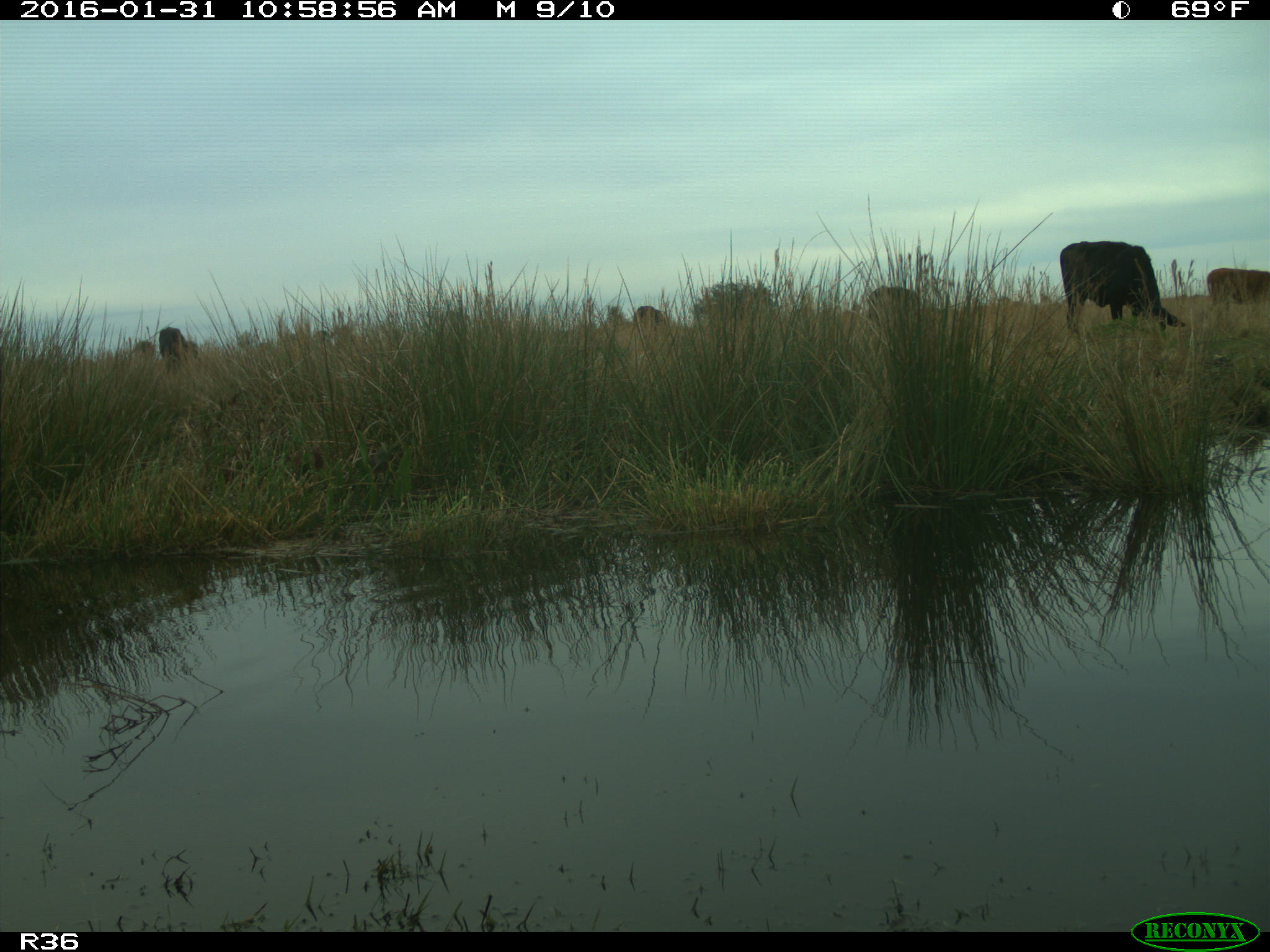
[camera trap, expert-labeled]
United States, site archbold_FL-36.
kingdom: Animalia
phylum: Chordata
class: Mammalia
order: Artiodactyla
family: Bovidae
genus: Bos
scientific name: Bos taurus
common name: domestic cow